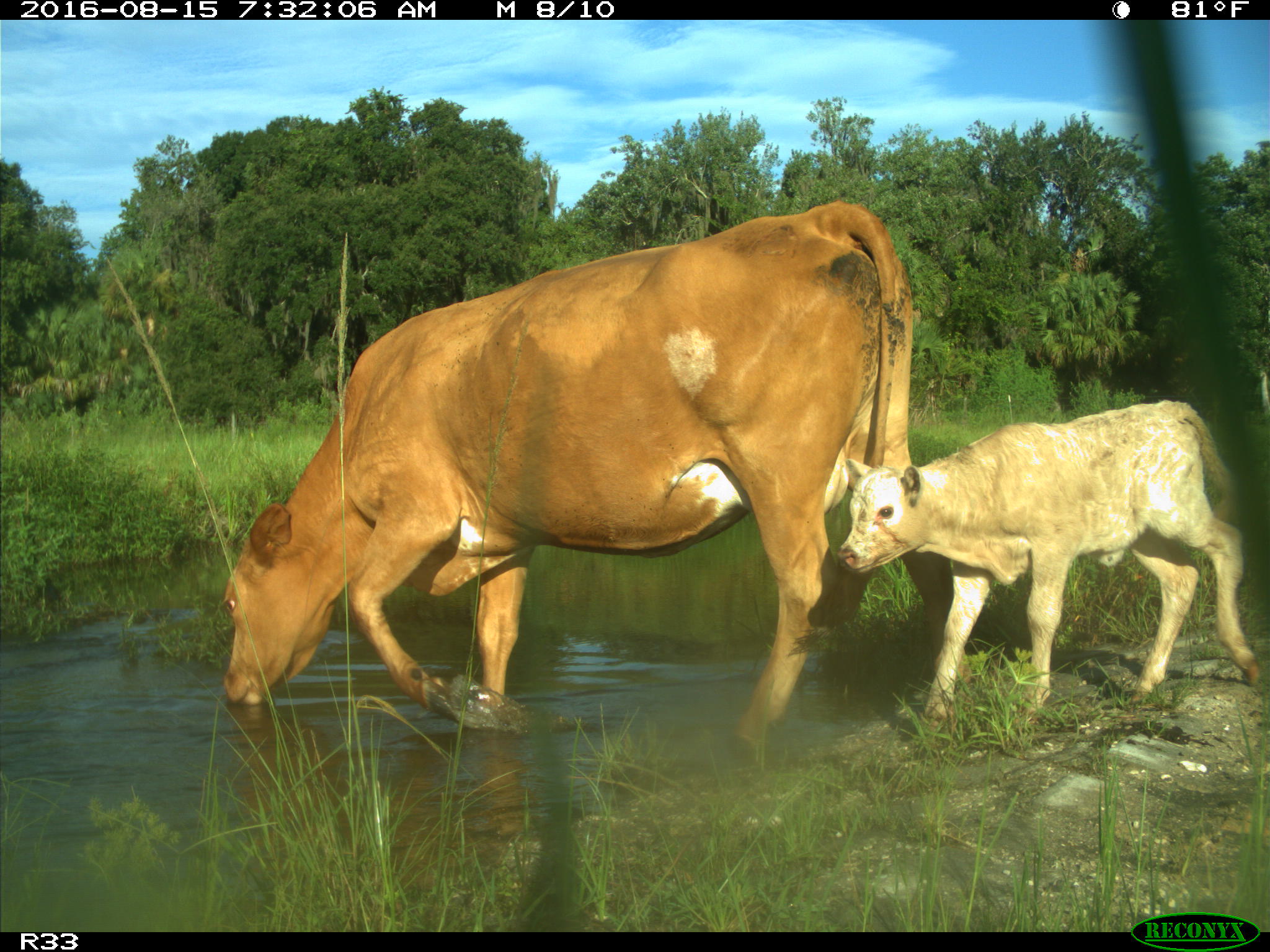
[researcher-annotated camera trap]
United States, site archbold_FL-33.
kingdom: Animalia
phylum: Chordata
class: Mammalia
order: Artiodactyla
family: Bovidae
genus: Bos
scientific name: Bos taurus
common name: domestic cow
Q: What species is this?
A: Bos taurus (domestic cow).